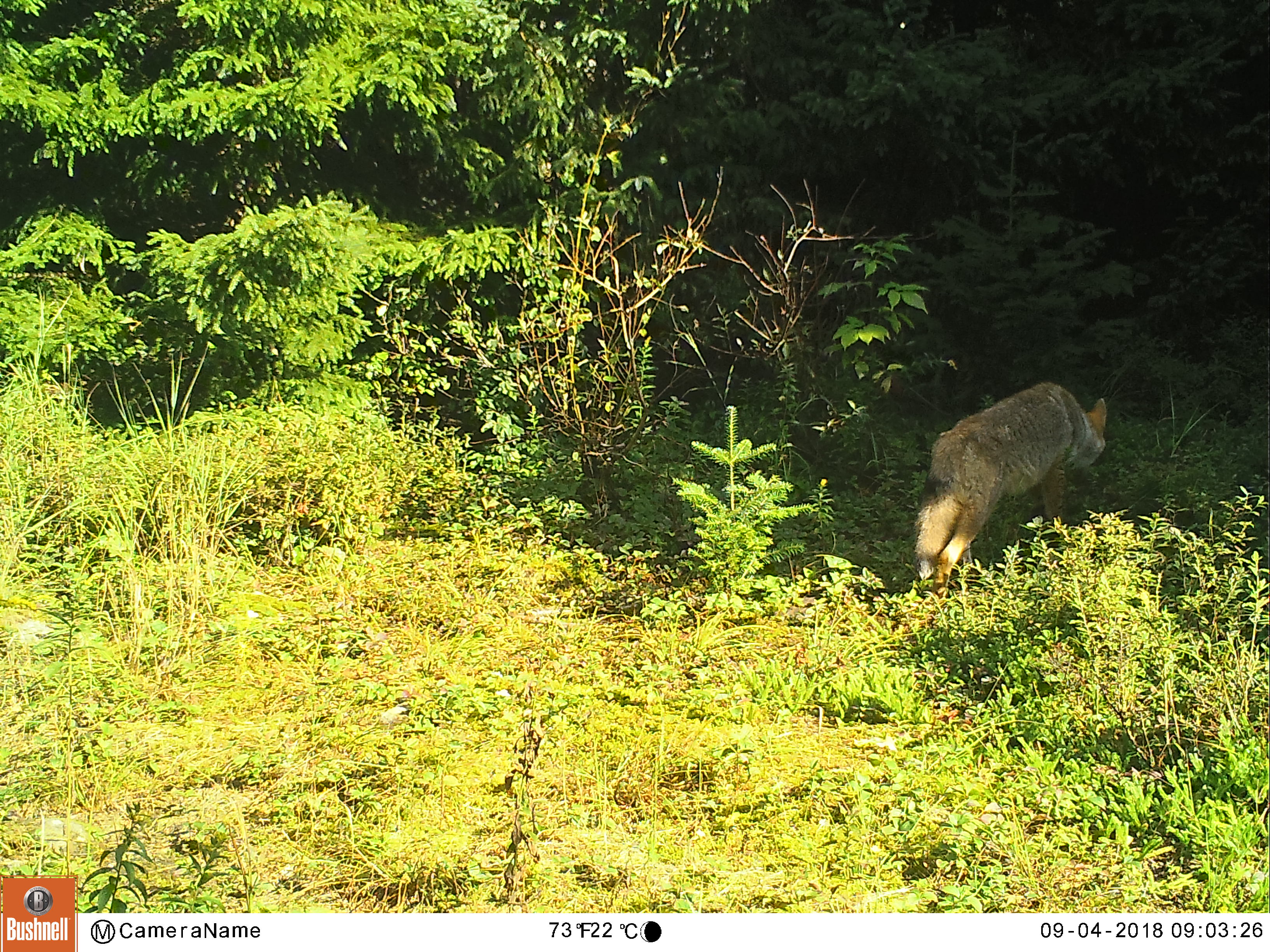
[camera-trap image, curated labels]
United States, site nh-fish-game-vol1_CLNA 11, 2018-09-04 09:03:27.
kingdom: Animalia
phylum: Chordata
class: Mammalia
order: Carnivora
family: Canidae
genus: Canis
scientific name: Canis latrans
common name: coyote